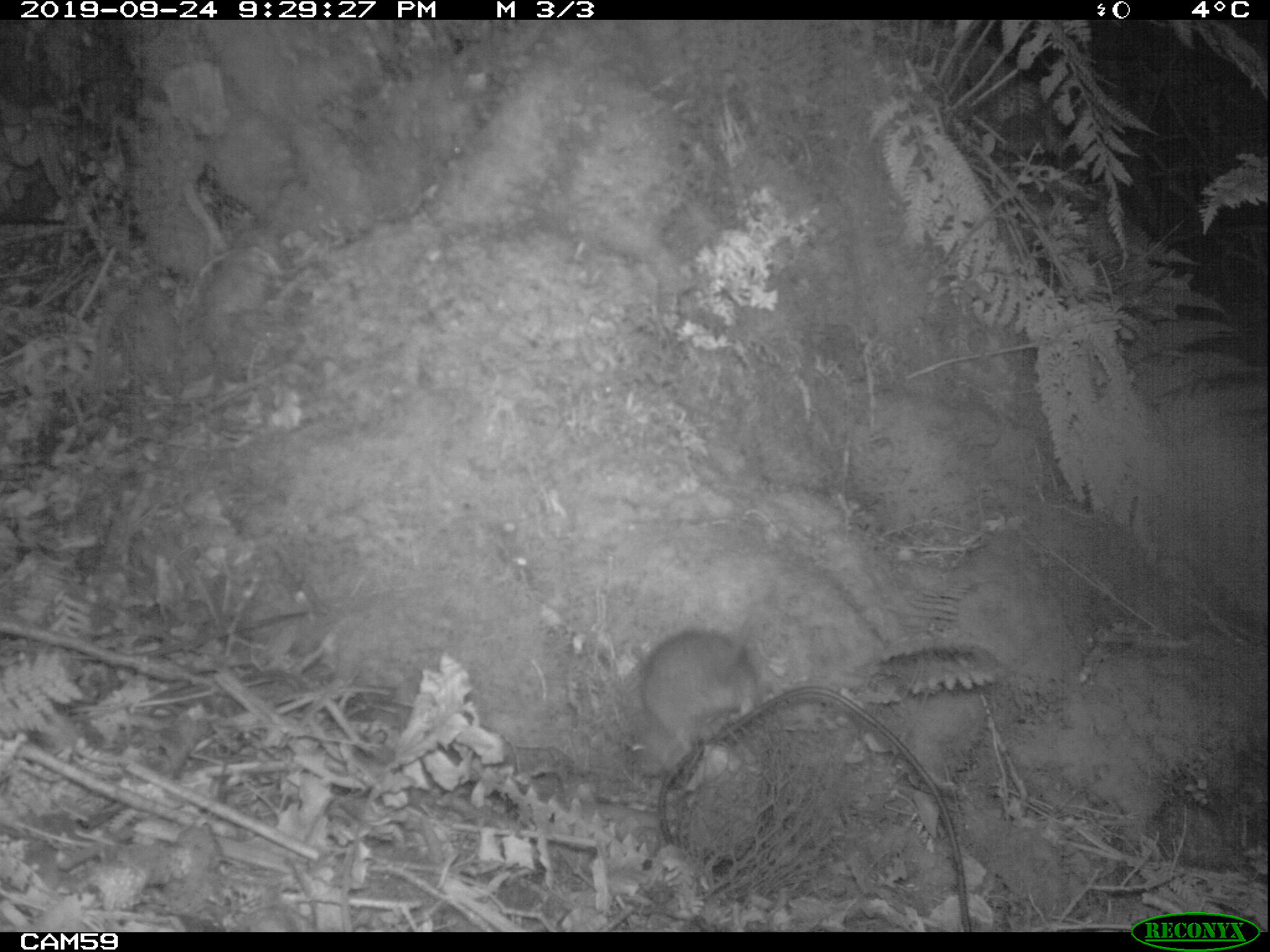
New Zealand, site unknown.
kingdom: Animalia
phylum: Chordata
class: Mammalia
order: Rodentia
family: Muridae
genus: Rattus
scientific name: Rattus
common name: rat